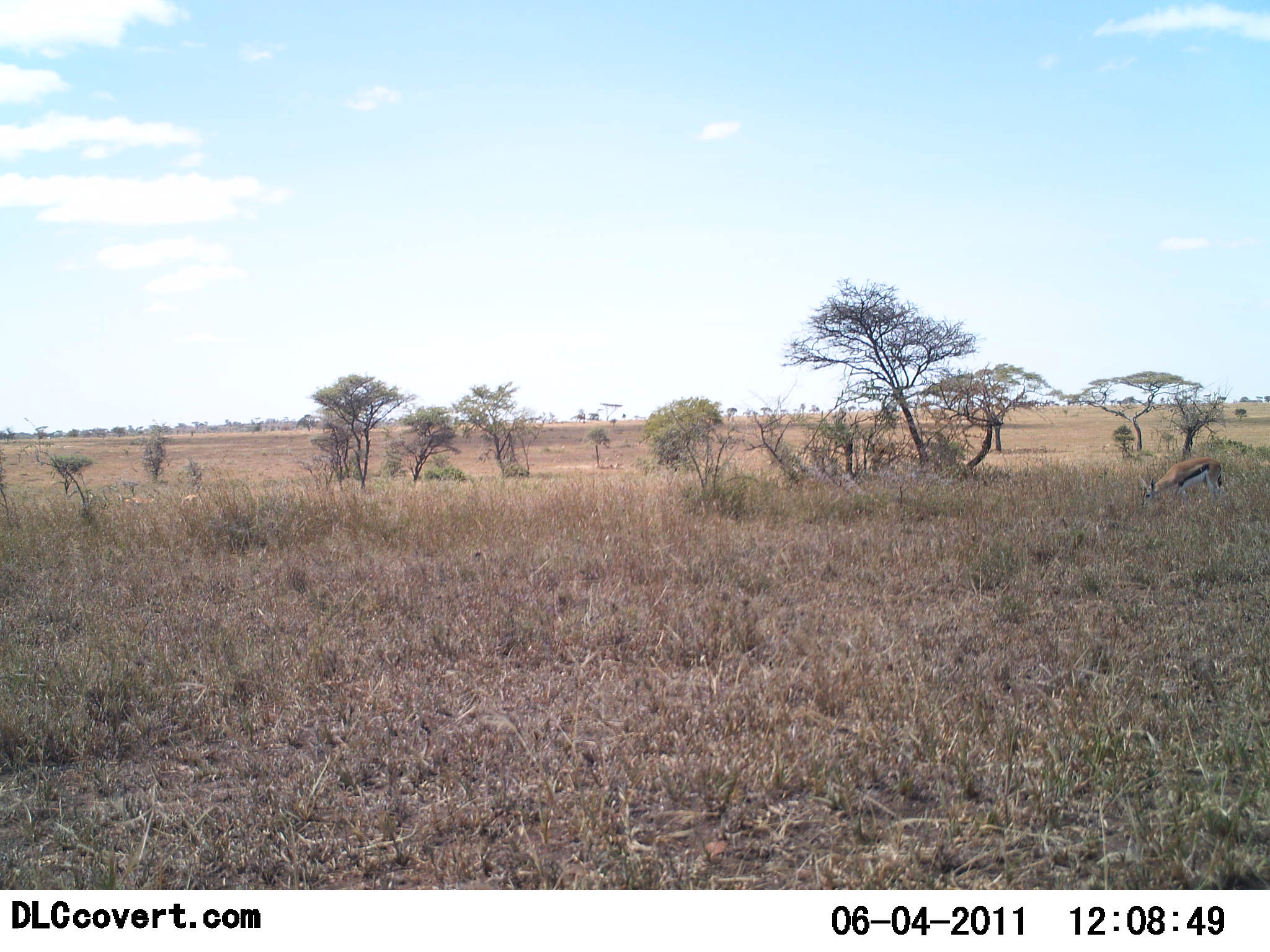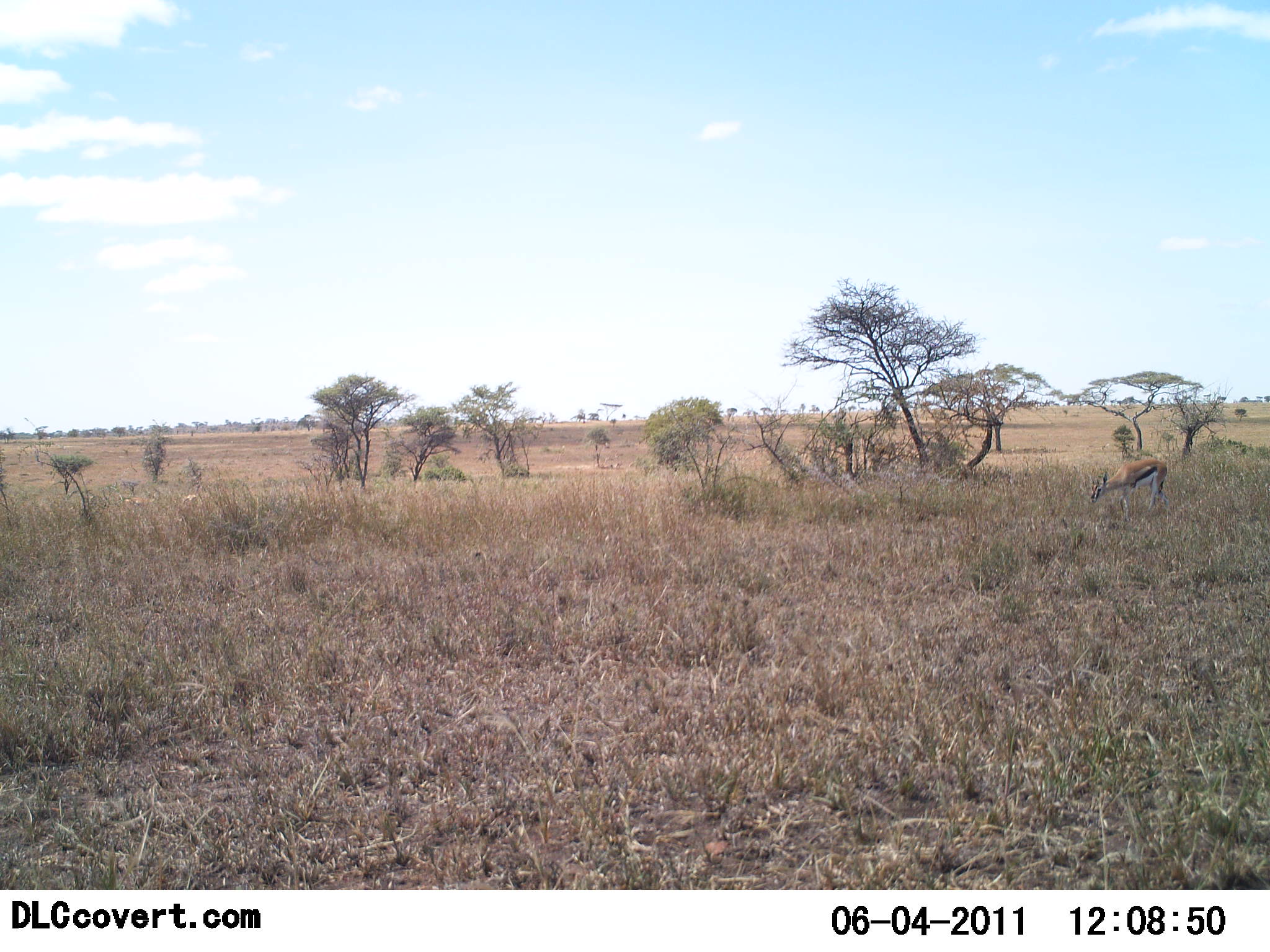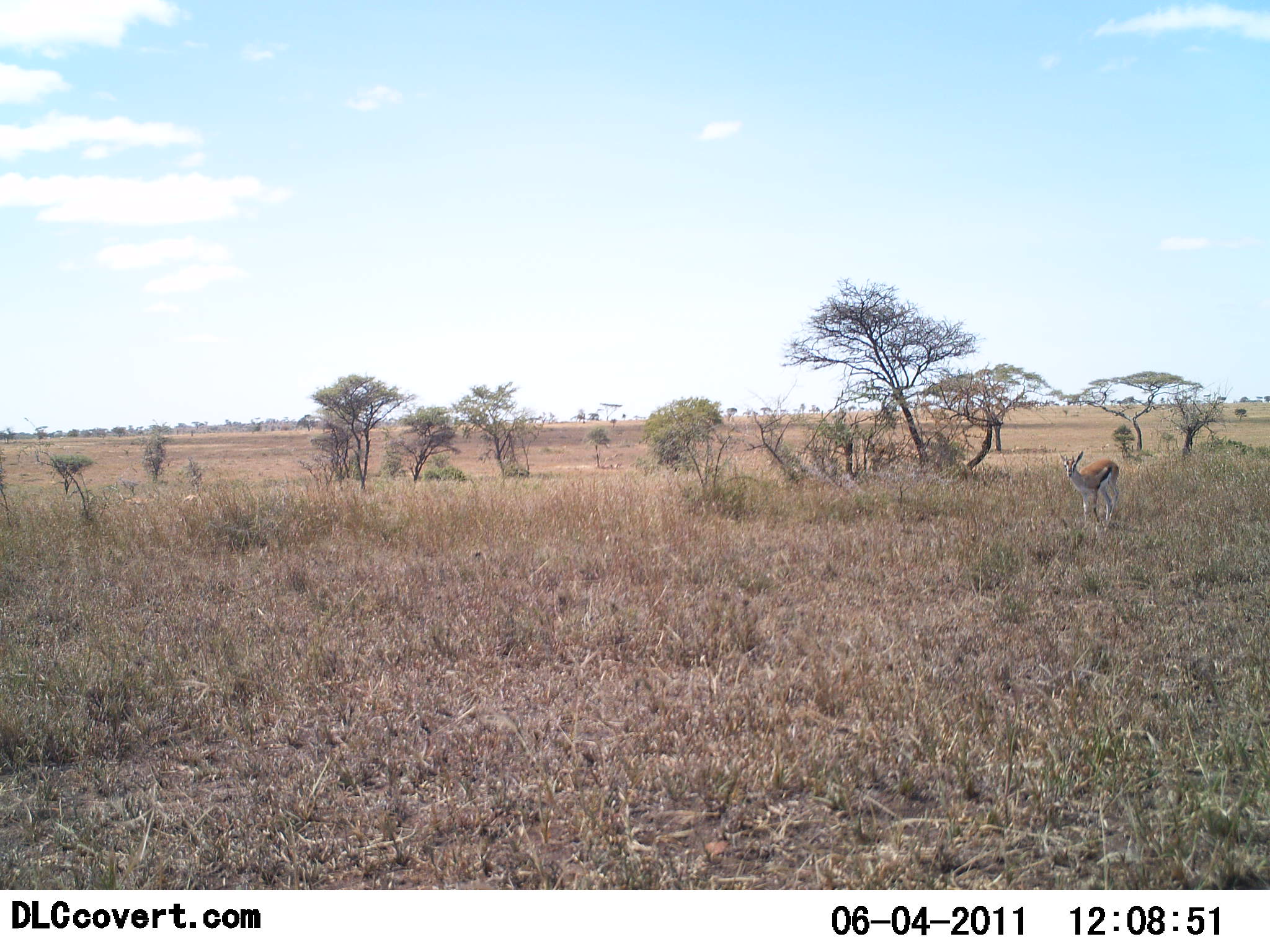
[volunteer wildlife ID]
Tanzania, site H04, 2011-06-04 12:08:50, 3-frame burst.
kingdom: Animalia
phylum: Chordata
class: Mammalia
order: Artiodactyla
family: Bovidae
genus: Eudorcas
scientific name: Eudorcas thomsonii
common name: thomson's gazelle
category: gazellethomsons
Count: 1.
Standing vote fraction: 29%.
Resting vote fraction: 14%.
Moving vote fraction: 57%.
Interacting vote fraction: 0%.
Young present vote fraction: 0%.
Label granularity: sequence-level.